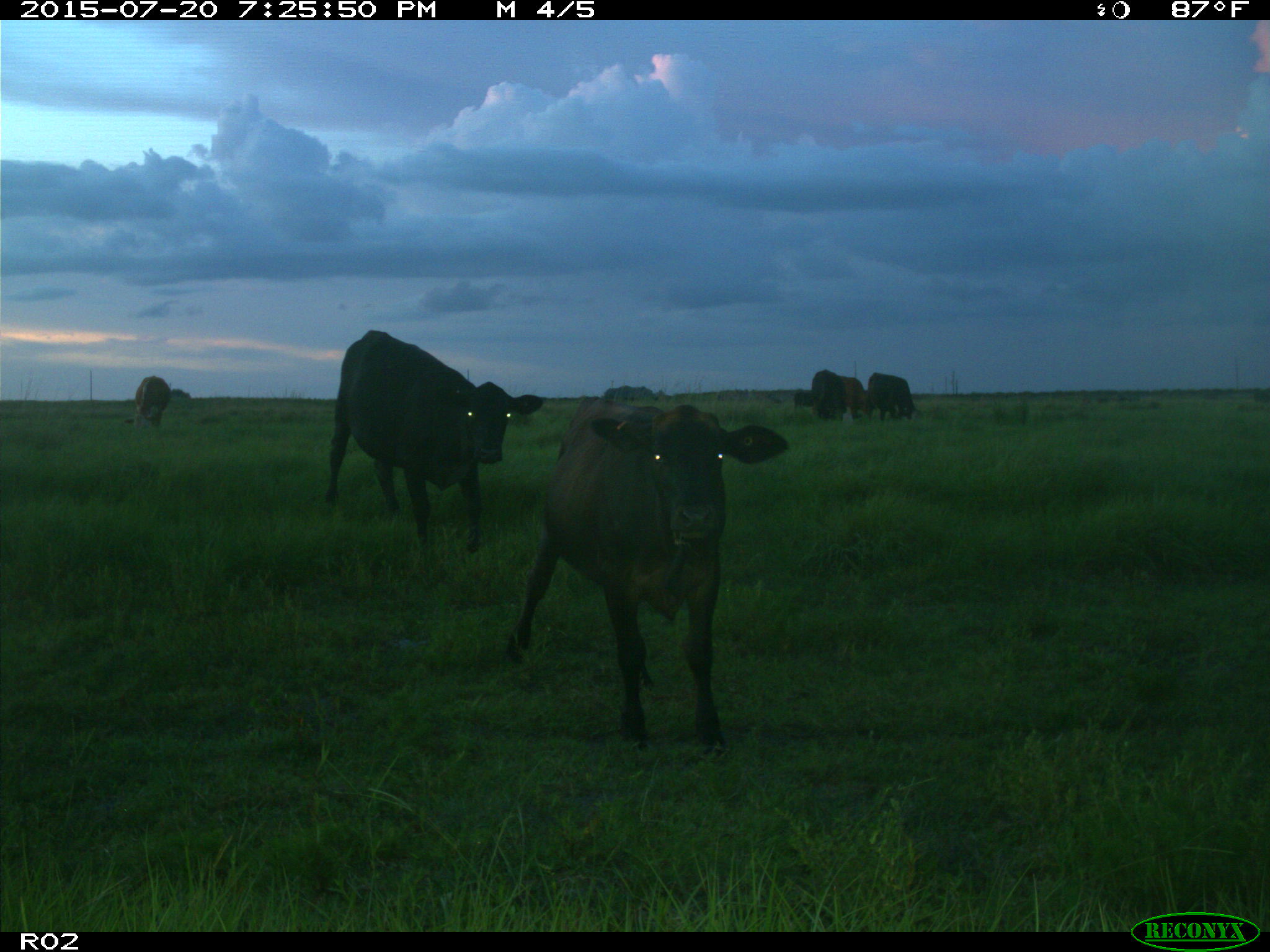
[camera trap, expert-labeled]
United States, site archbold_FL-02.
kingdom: Animalia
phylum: Chordata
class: Mammalia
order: Artiodactyla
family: Bovidae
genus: Bos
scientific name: Bos taurus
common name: domestic cow